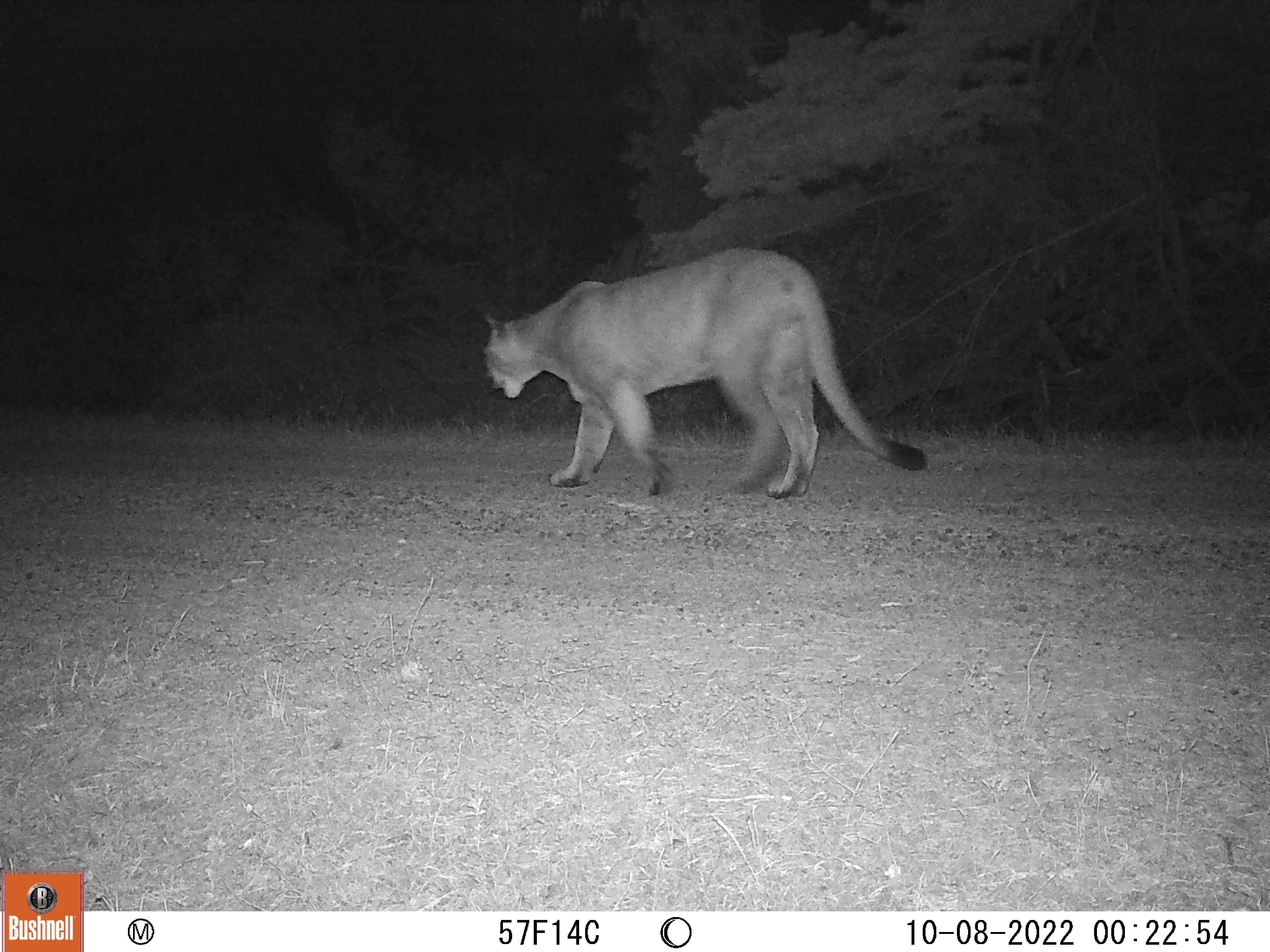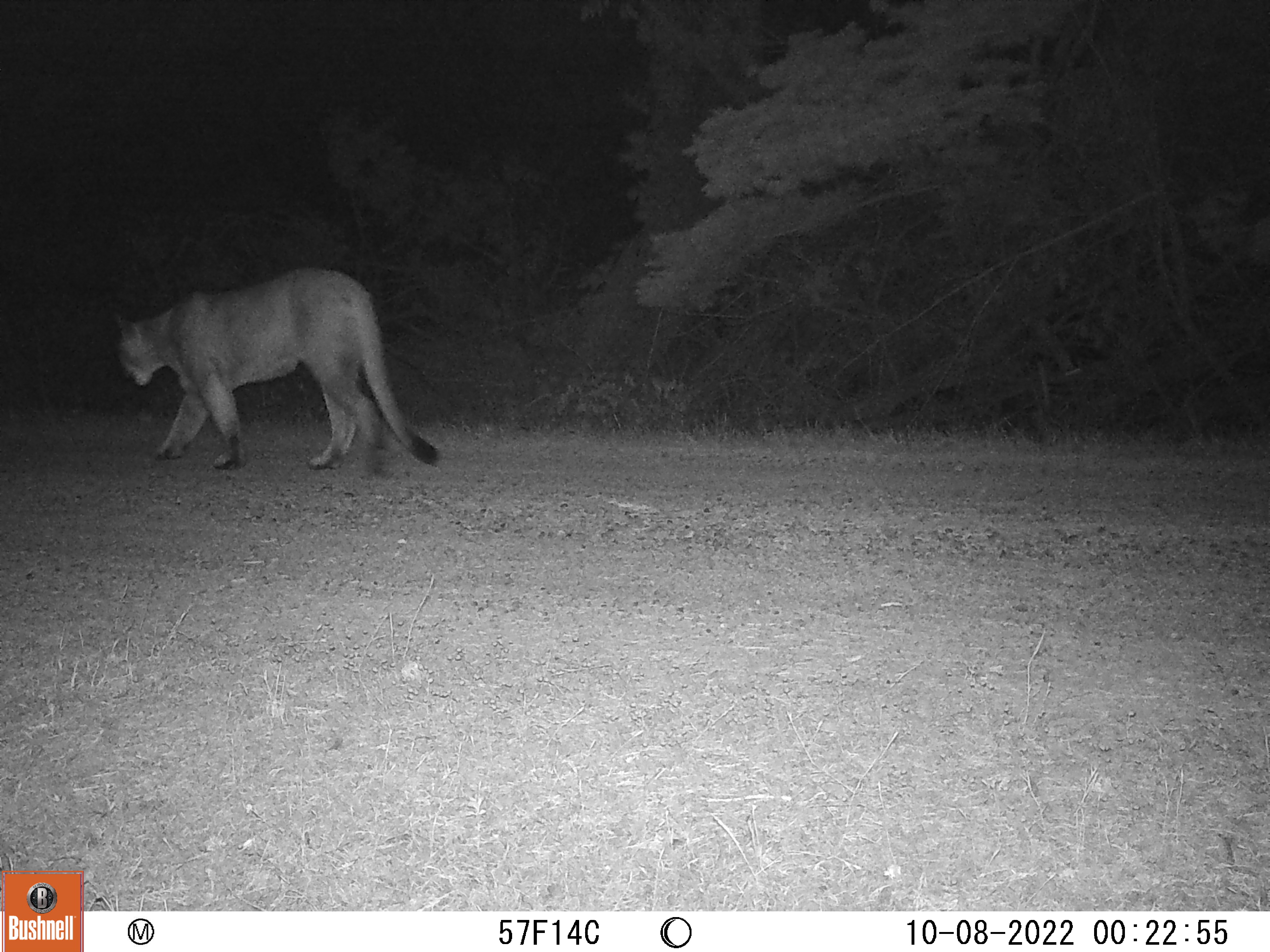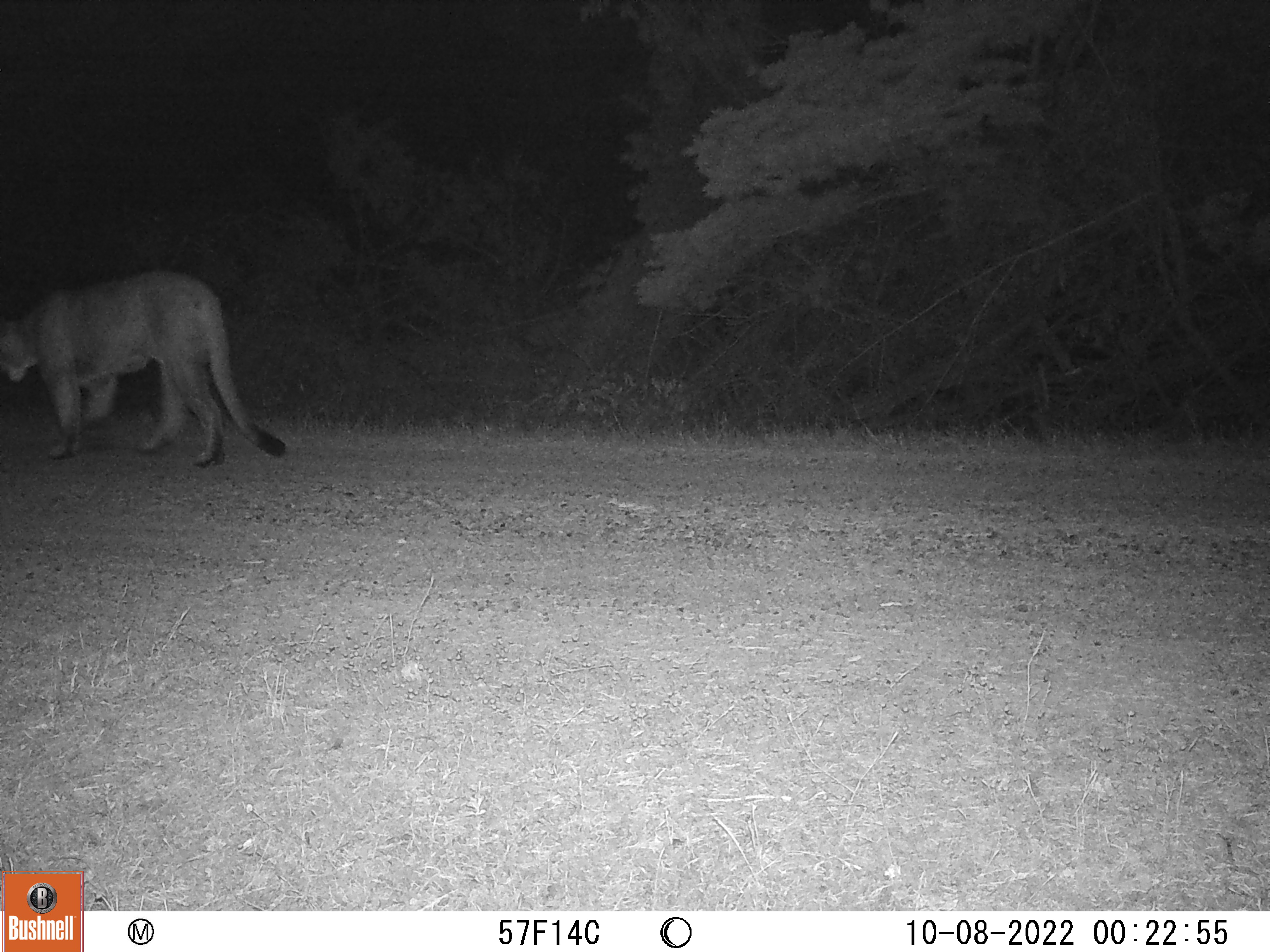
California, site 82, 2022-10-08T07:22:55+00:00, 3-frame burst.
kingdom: Animalia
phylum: Chordata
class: Mammalia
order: Carnivora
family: Felidae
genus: Puma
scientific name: Puma concolor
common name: puma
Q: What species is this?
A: Puma (Puma concolor).